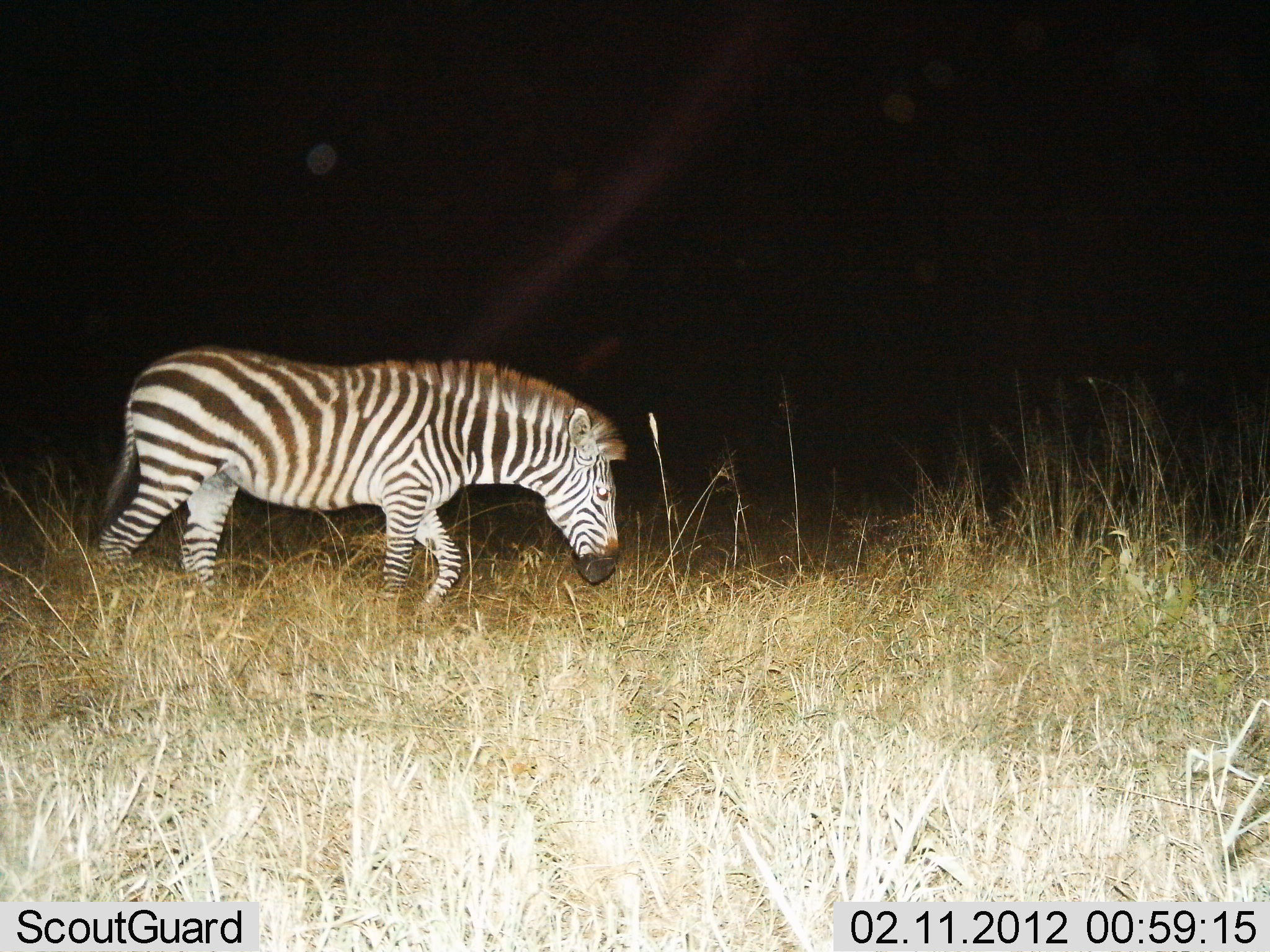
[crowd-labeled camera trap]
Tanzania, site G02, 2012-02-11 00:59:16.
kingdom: Animalia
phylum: Chordata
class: Mammalia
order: Perissodactyla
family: Equidae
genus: Equus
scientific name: Equus quagga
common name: plains zebra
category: zebra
Zebra (plains zebra) (Equus quagga), count 1. Behavior (volunteer vote fractions): standing 5%, resting 0%, moving 86%, interacting 0%. Young present (vote fraction): 0%. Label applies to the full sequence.